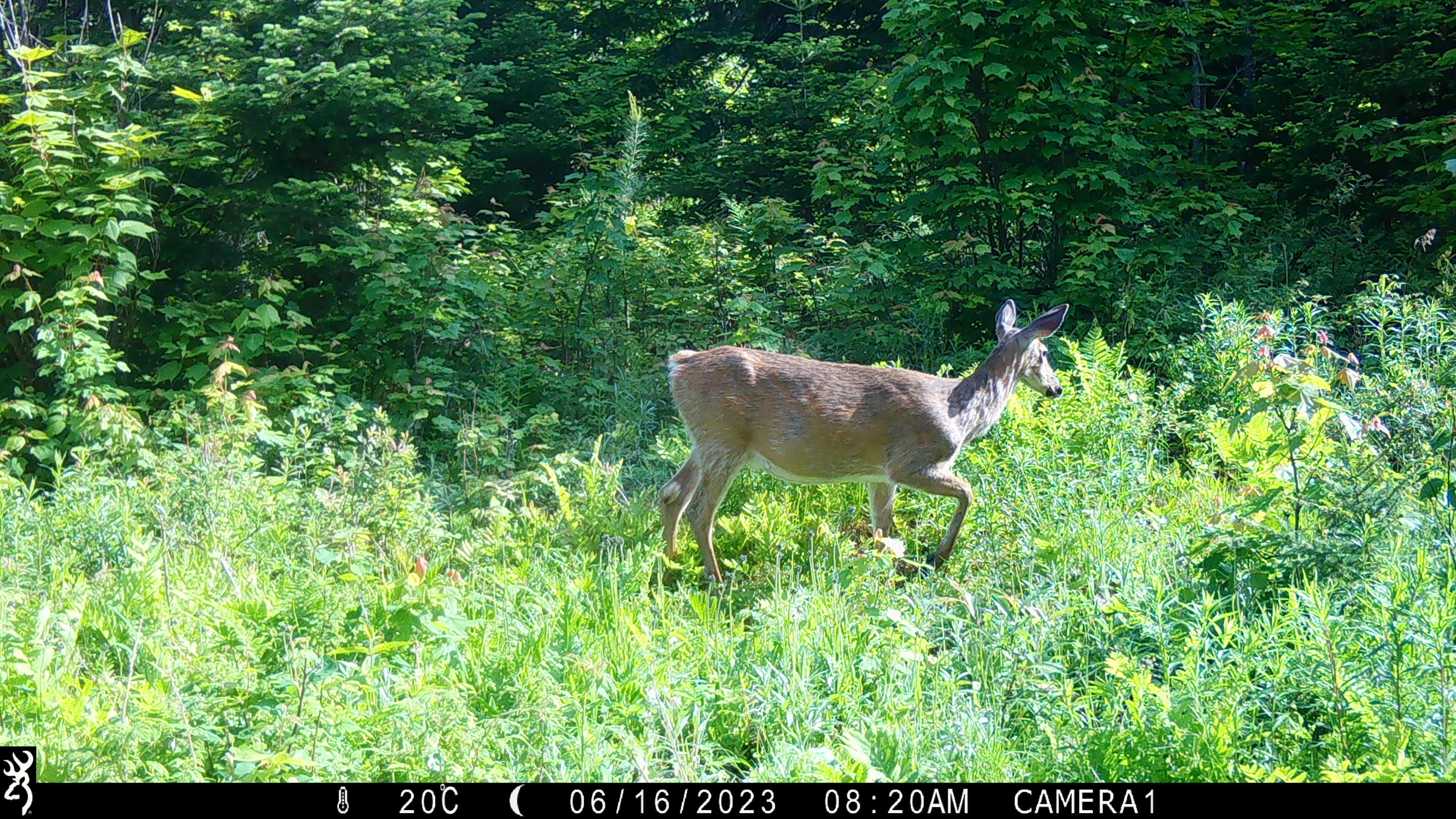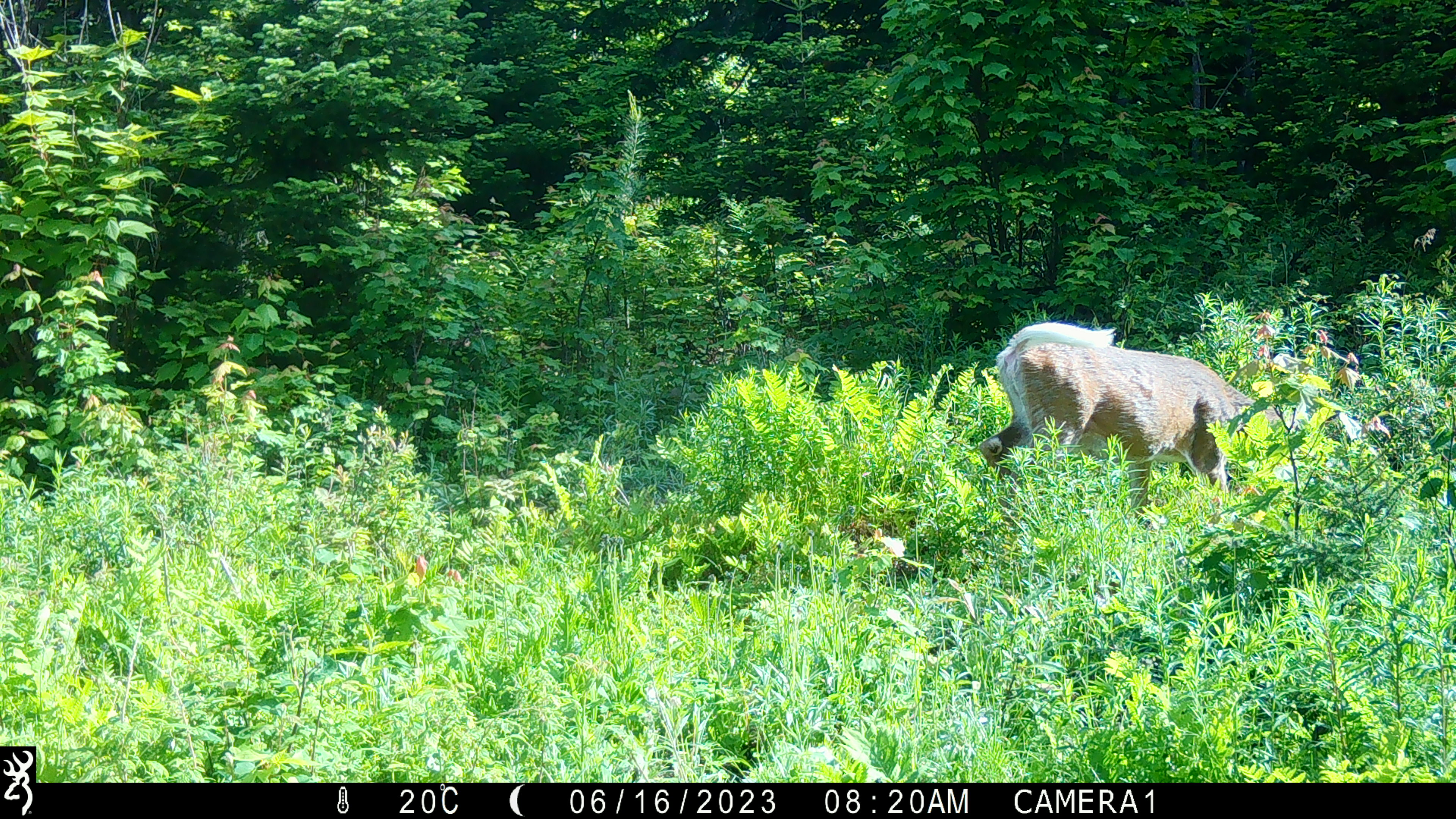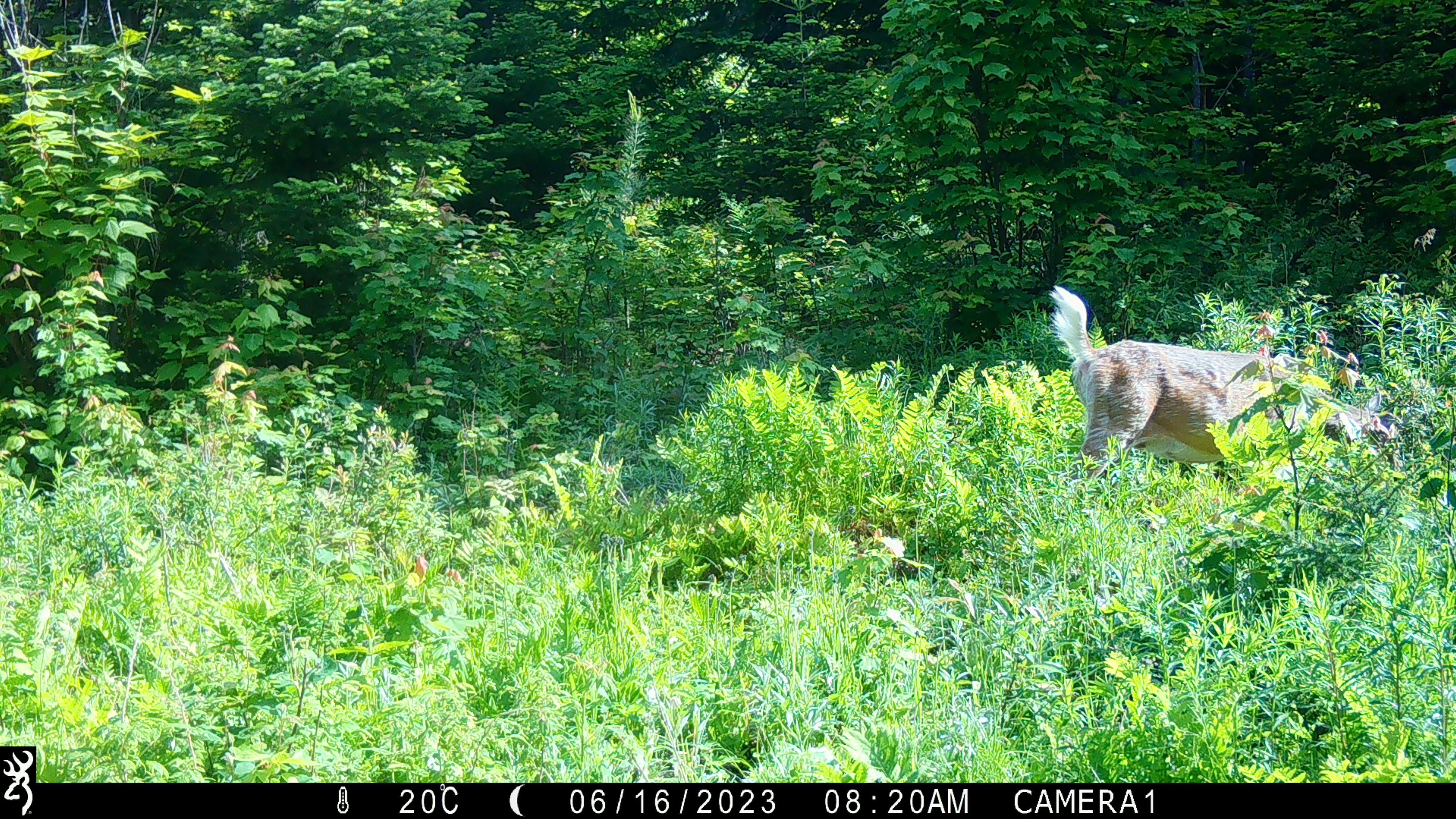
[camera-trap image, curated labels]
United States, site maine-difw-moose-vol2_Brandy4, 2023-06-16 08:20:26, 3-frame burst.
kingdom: Animalia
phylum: Chordata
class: Mammalia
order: Artiodactyla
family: Cervidae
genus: Odocoileus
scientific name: Odocoileus virginianus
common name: white-tailed deer